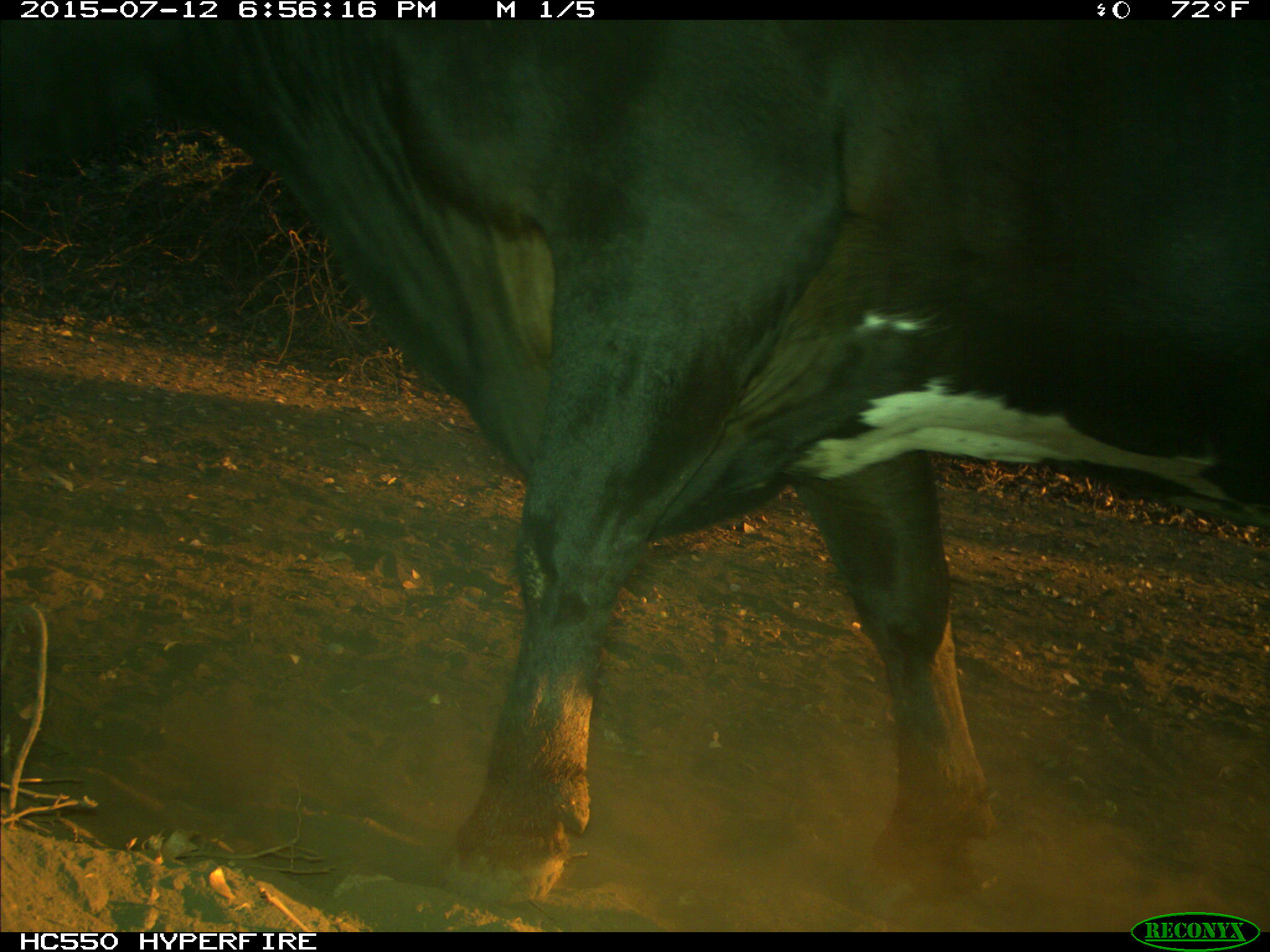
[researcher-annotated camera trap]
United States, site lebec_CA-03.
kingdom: Animalia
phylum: Chordata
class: Mammalia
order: Artiodactyla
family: Bovidae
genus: Bos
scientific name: Bos taurus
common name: domestic cow